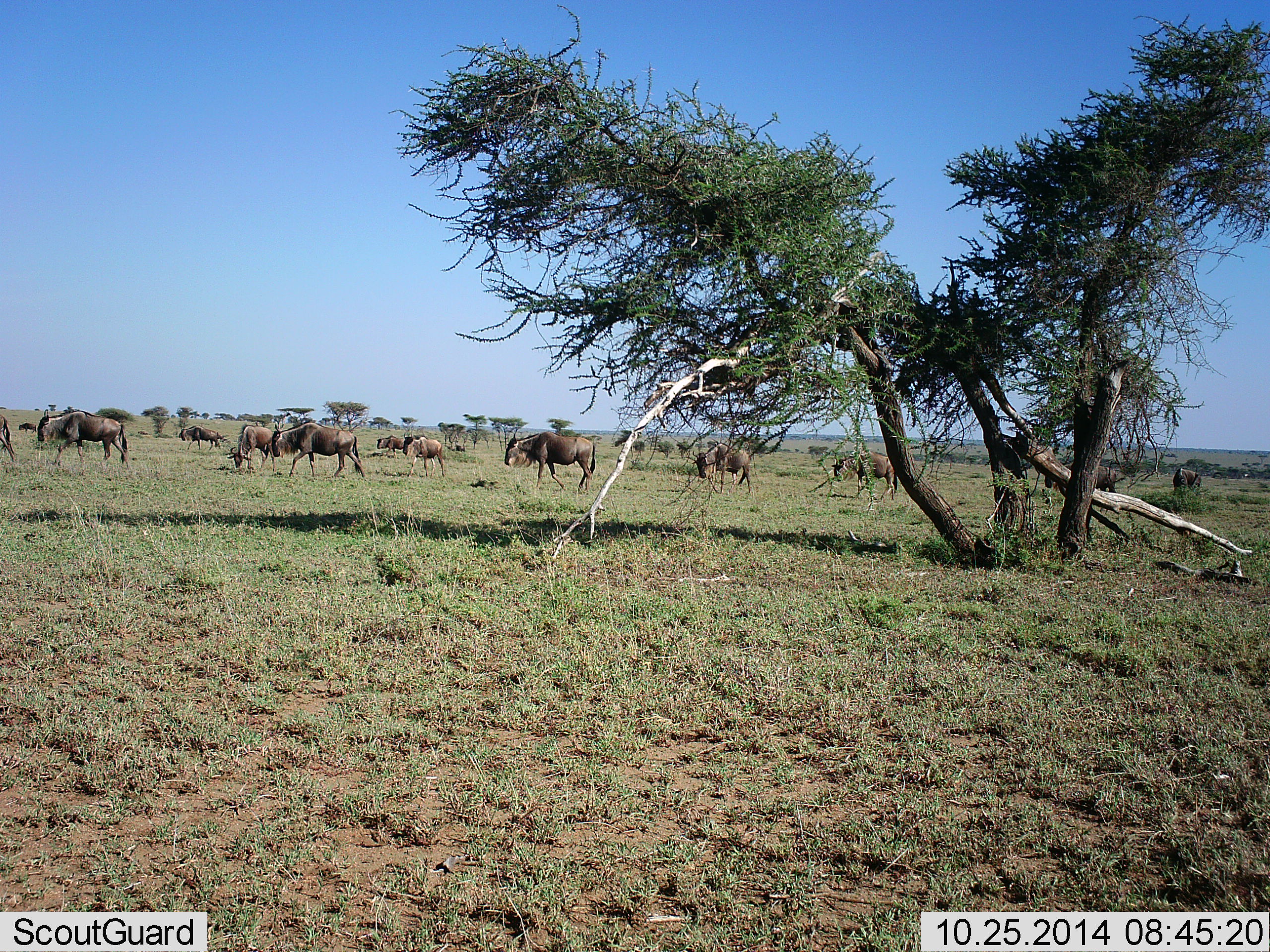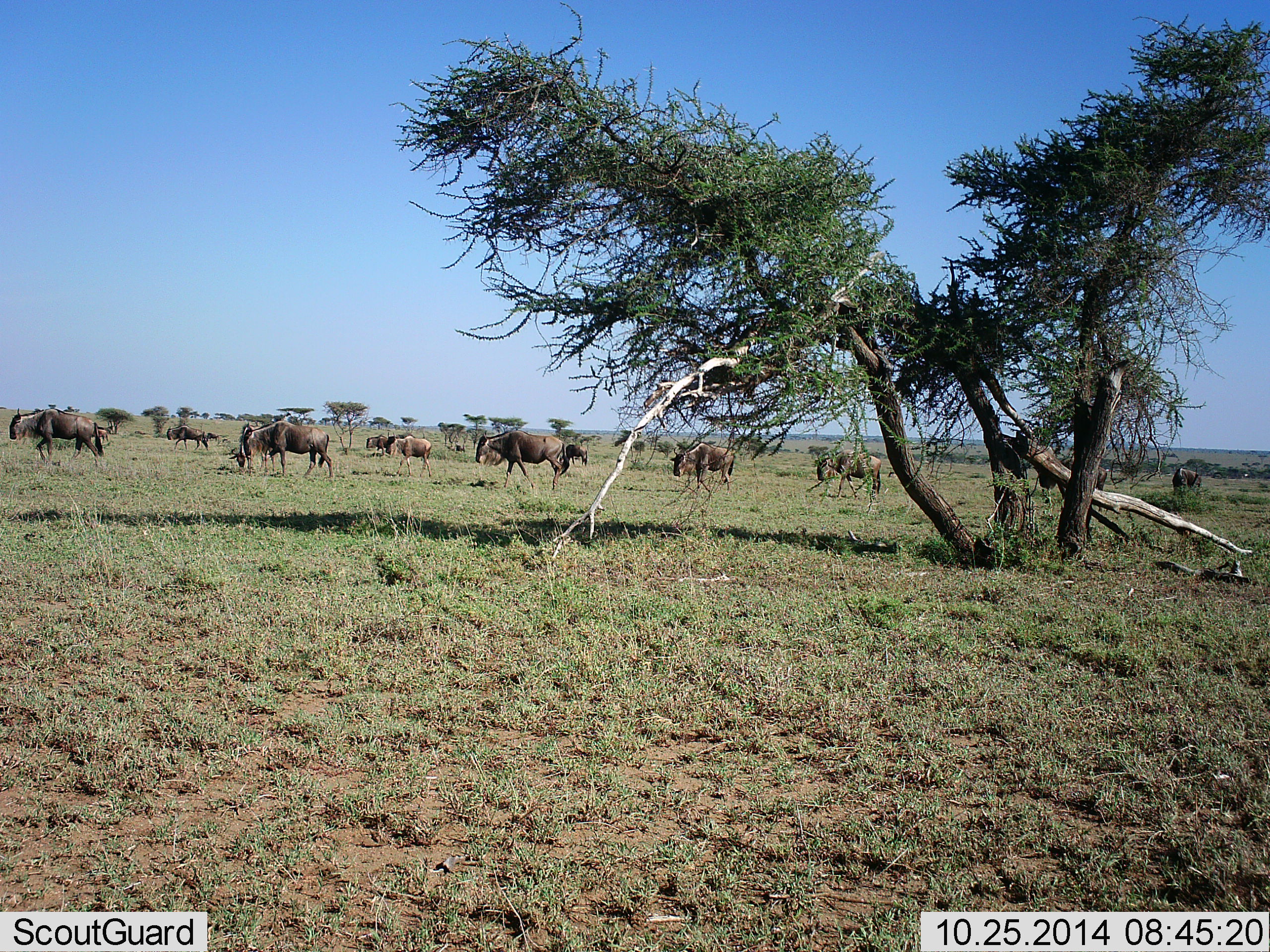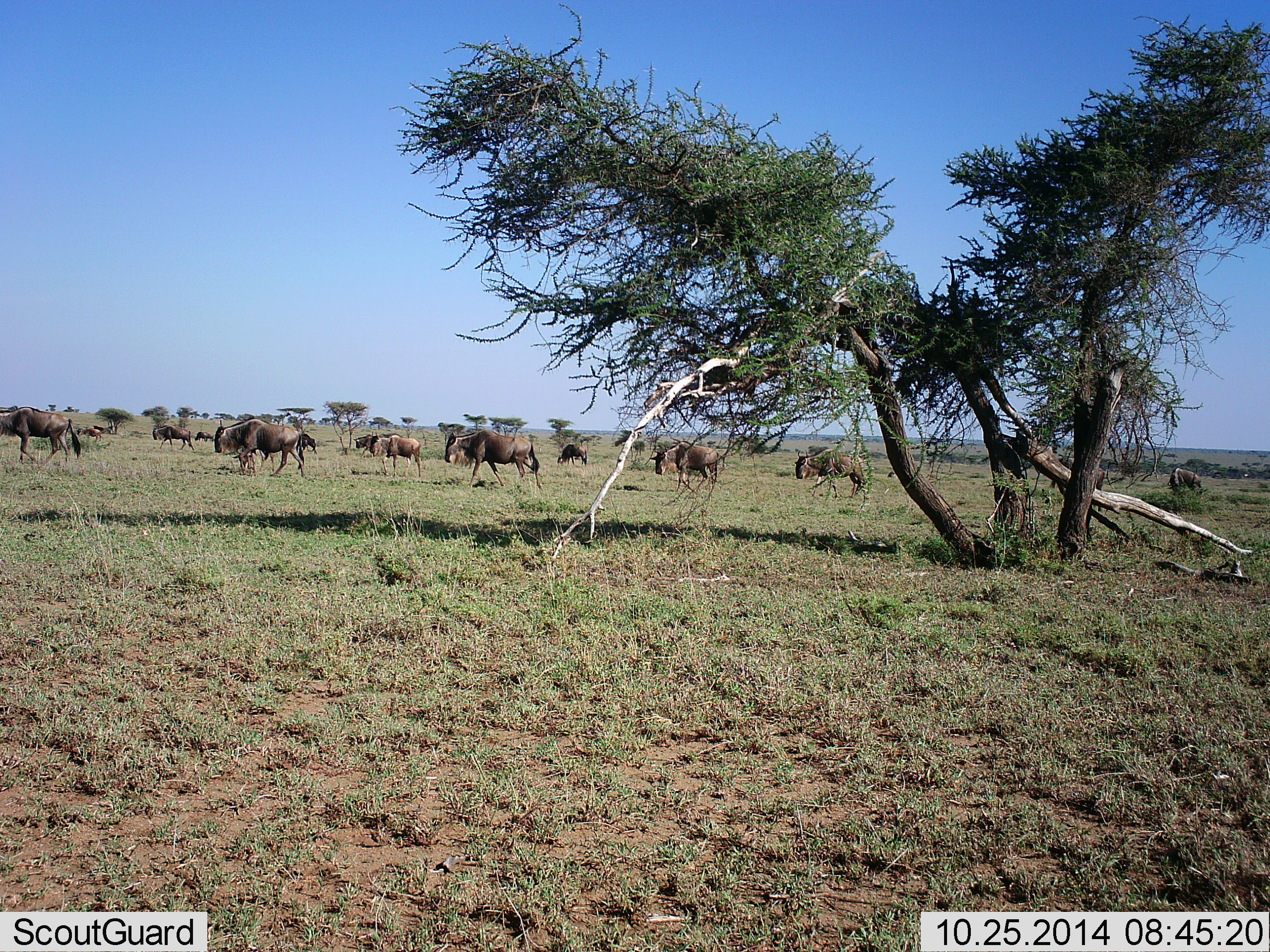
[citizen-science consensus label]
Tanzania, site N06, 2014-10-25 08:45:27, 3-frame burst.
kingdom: Animalia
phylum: Chordata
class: Mammalia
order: Artiodactyla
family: Bovidae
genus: Connochaetes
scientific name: Connochaetes taurinus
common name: blue wildebeest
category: wildebeest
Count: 11-50.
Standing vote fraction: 10%.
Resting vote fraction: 10%.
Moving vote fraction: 100%.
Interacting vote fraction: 0%.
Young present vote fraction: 0%.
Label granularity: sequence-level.